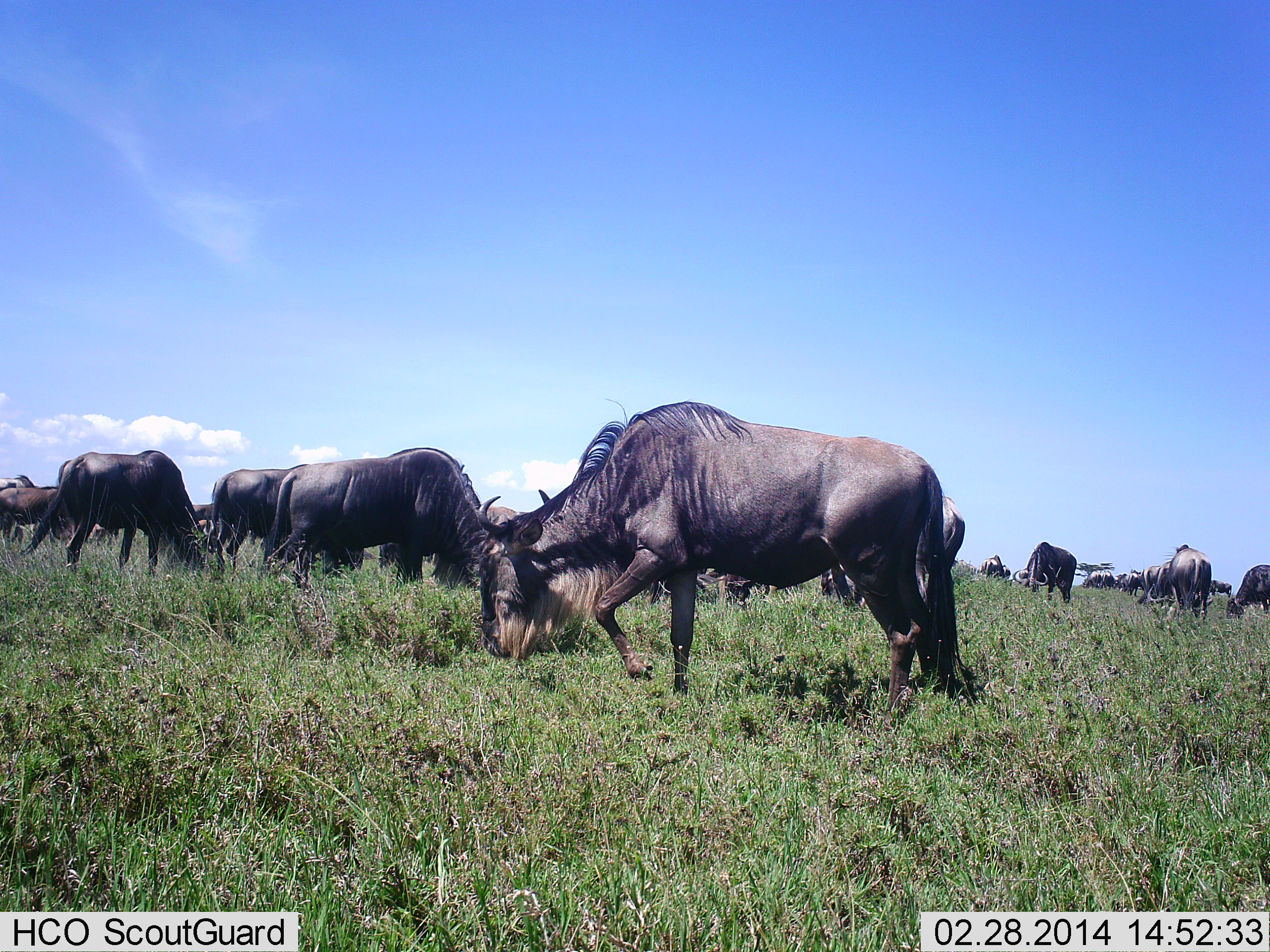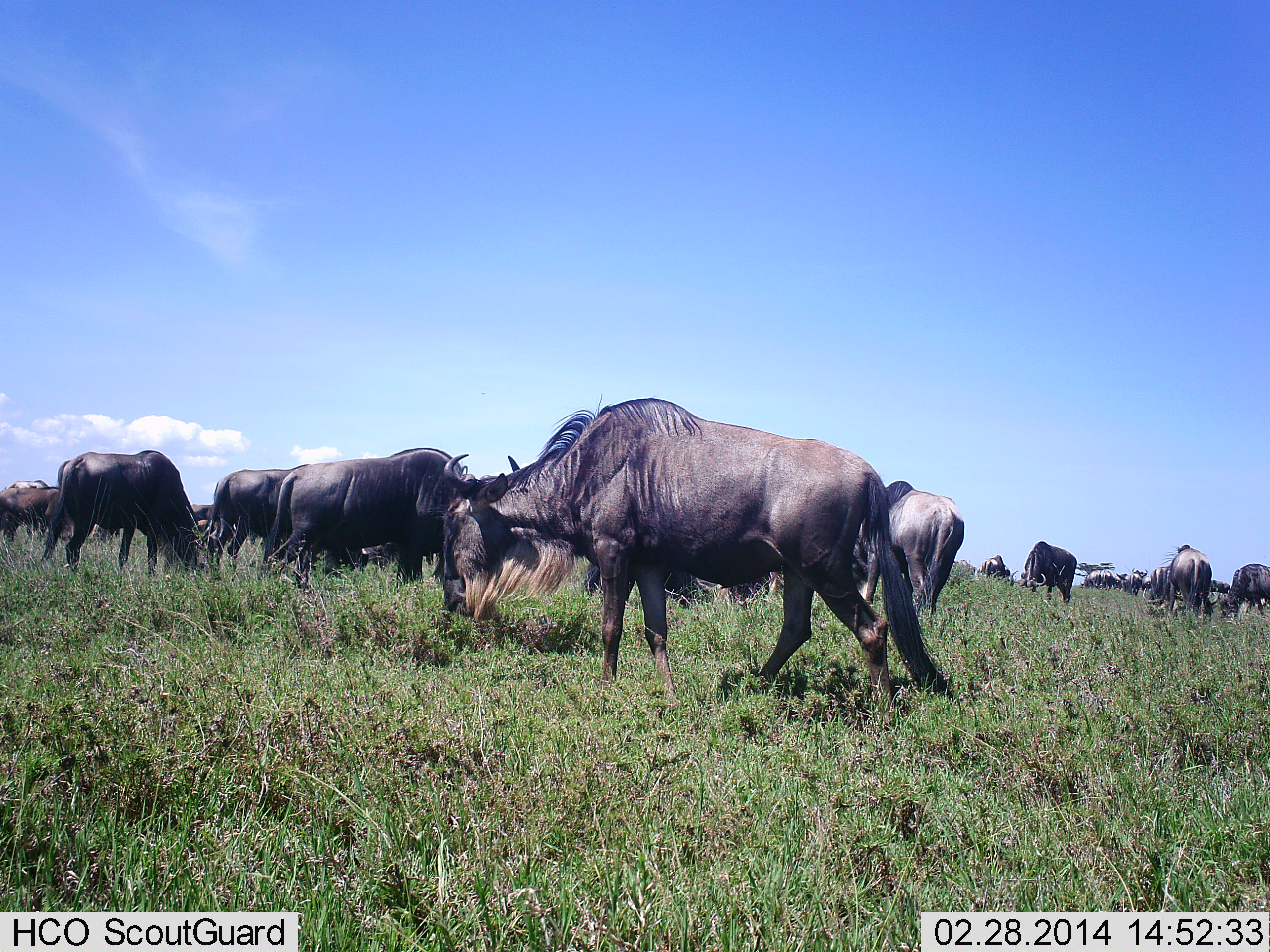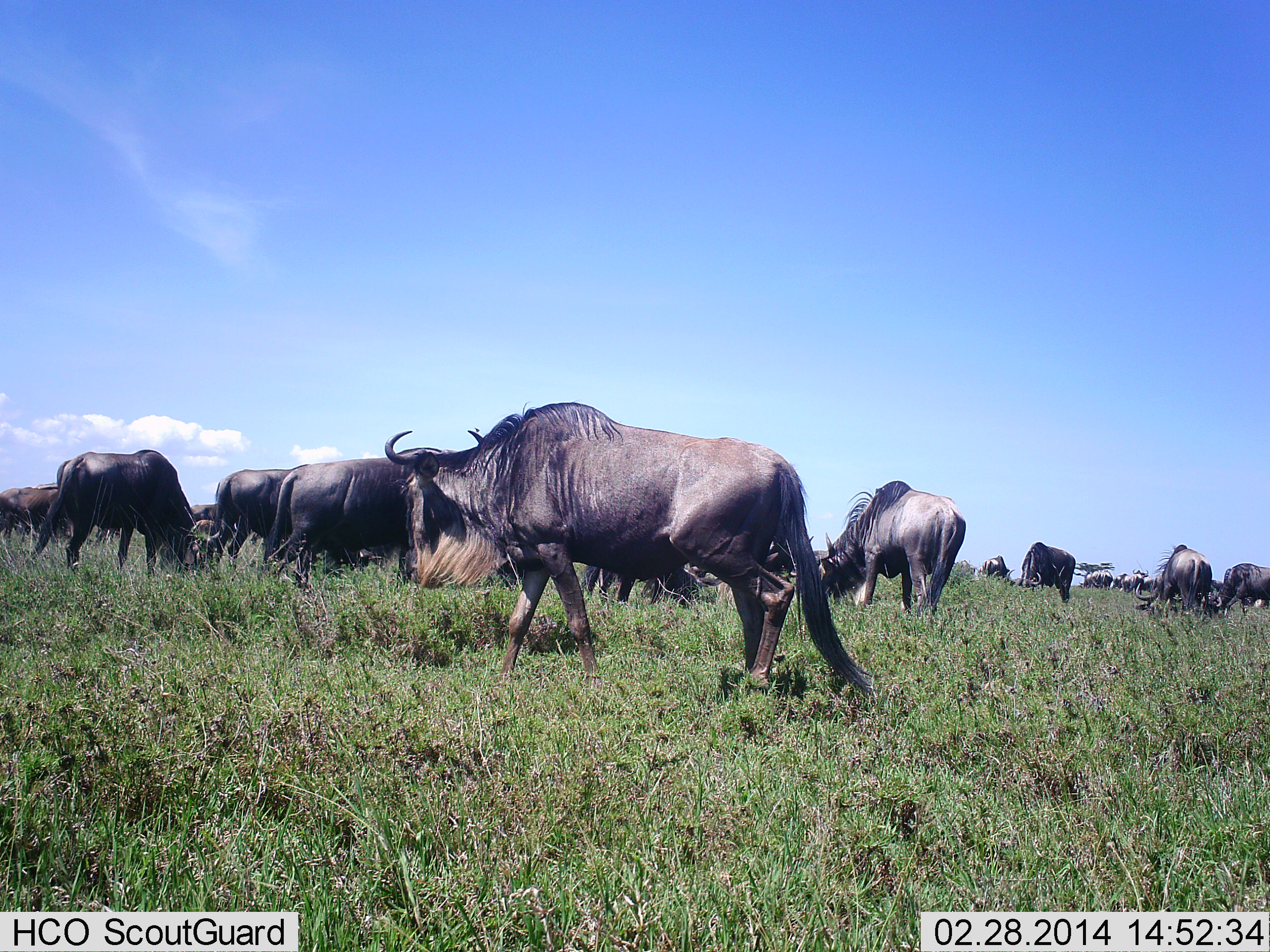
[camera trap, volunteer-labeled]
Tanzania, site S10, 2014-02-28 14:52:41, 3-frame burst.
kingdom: Animalia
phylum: Chordata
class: Mammalia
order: Artiodactyla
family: Bovidae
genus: Connochaetes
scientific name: Connochaetes taurinus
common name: blue wildebeest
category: wildebeest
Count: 11-50.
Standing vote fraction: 70%.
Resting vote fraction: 20%.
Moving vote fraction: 50%.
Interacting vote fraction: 10%.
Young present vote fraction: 0%.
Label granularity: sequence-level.